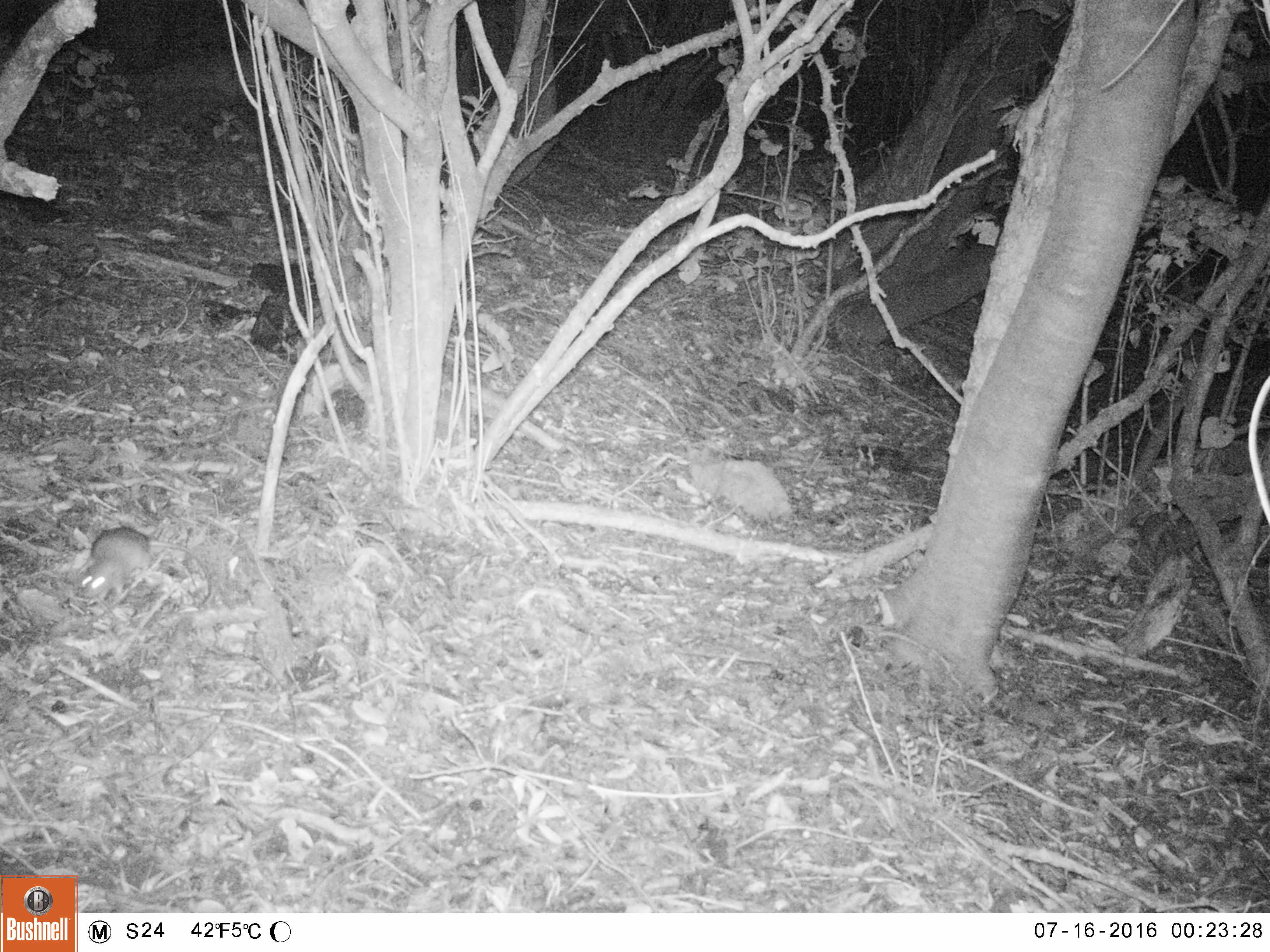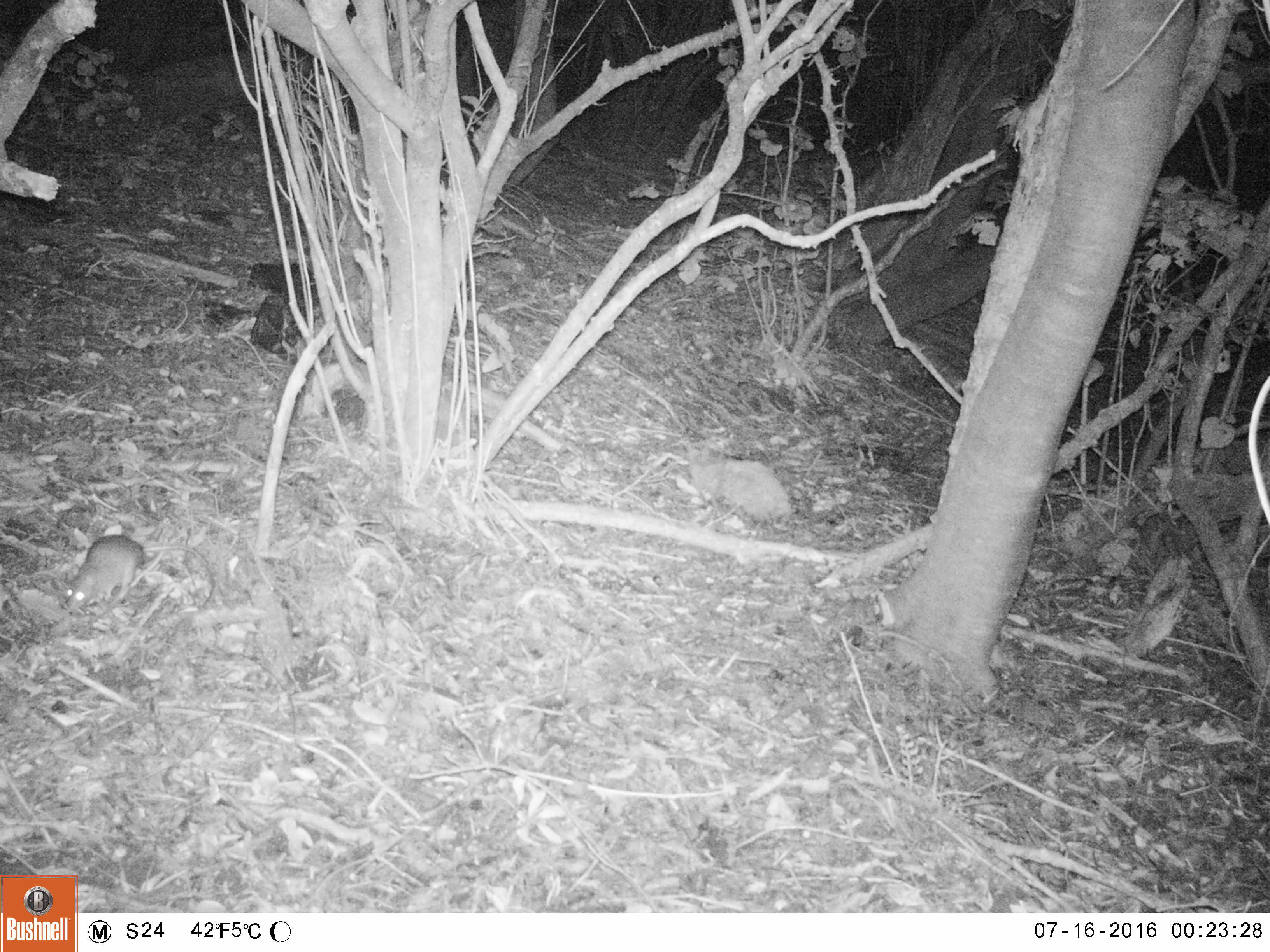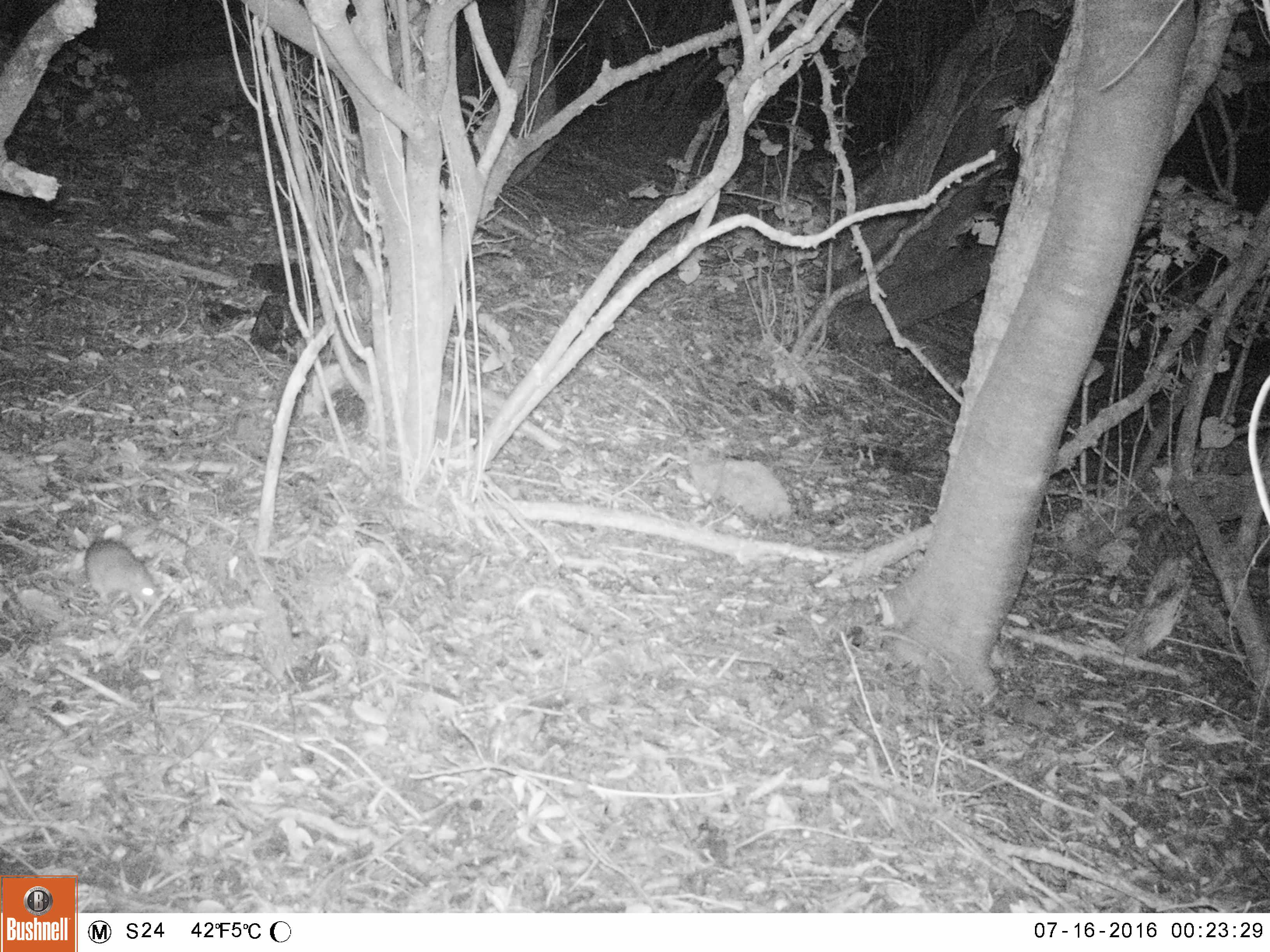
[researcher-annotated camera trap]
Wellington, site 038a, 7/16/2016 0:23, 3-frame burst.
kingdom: Animalia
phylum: Chordata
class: Mammalia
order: Rodentia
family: Muridae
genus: Rattus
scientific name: Rattus rattus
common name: ship rat